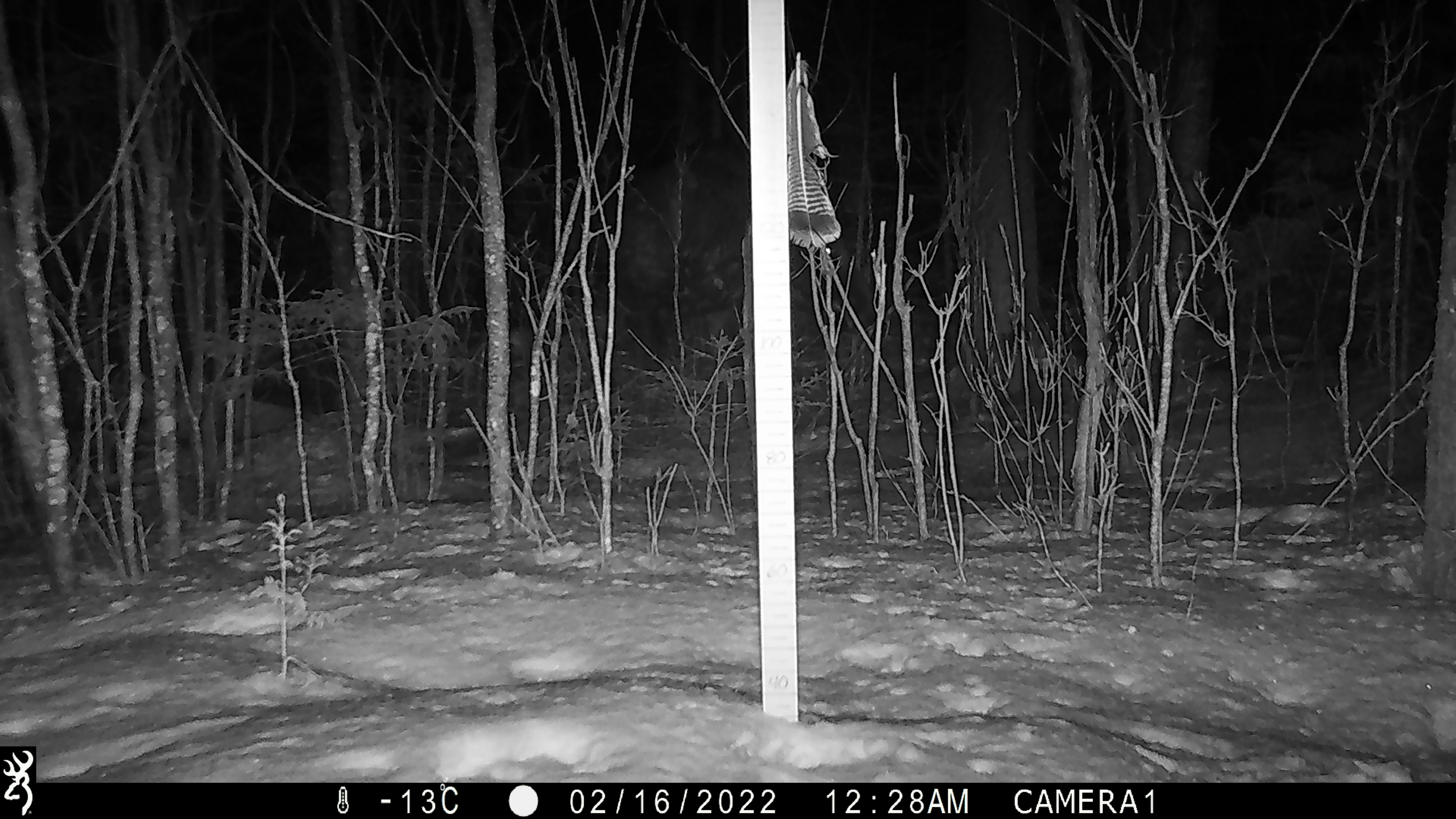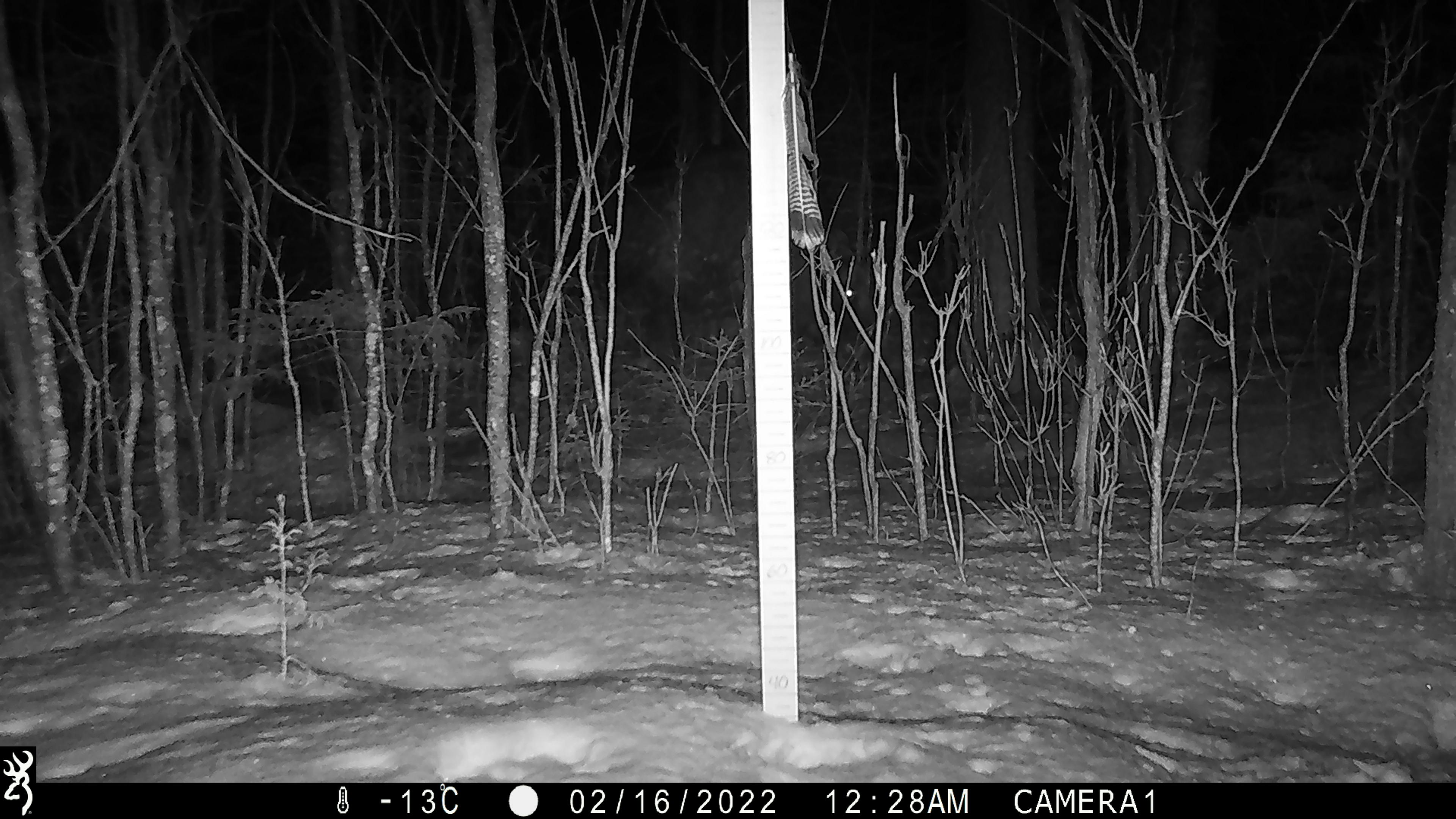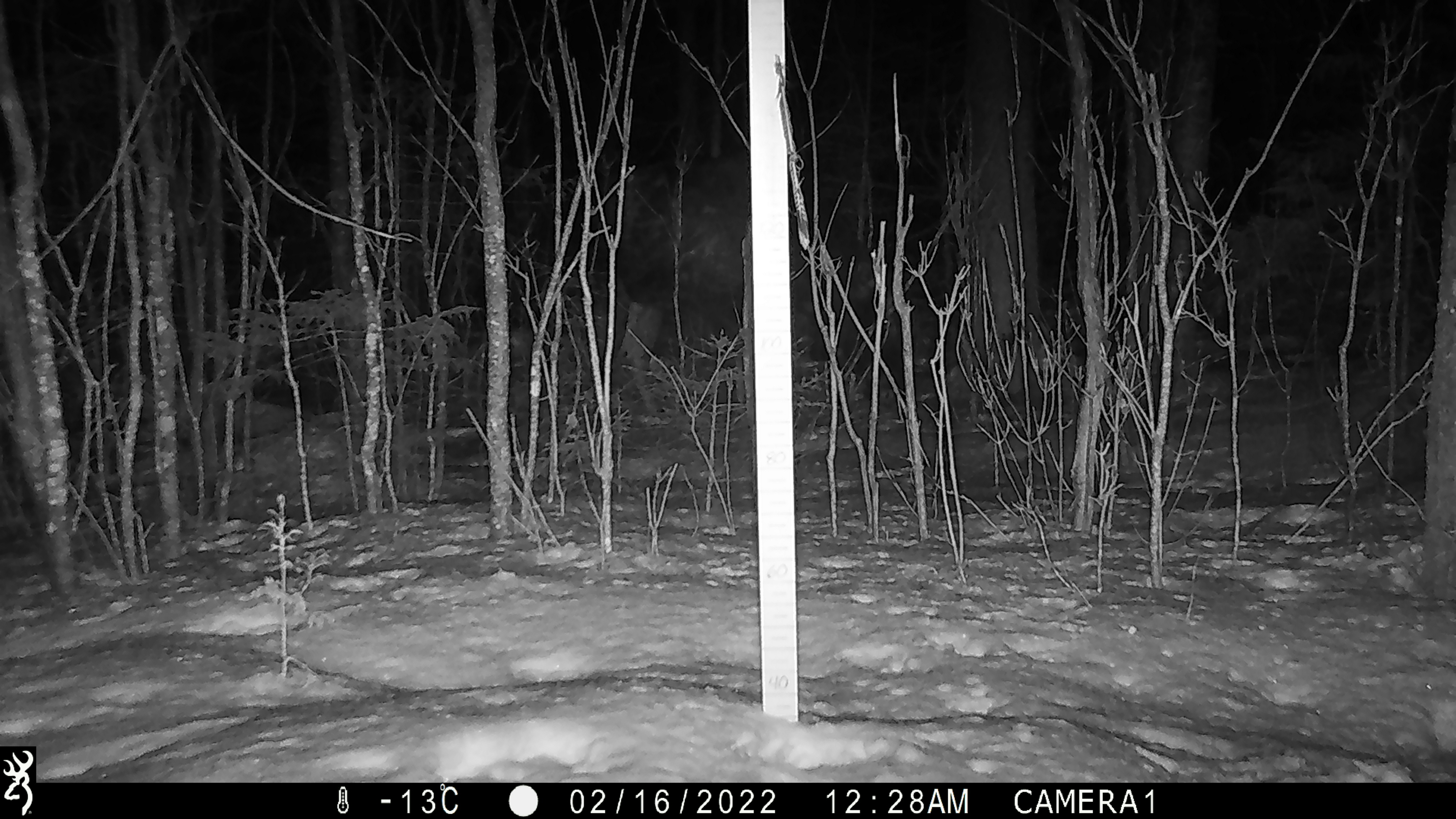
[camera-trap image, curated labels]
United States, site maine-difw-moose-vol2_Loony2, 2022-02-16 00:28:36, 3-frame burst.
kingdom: Animalia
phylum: Chordata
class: Mammalia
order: Artiodactyla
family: Cervidae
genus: Alces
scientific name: Alces alces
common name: moose